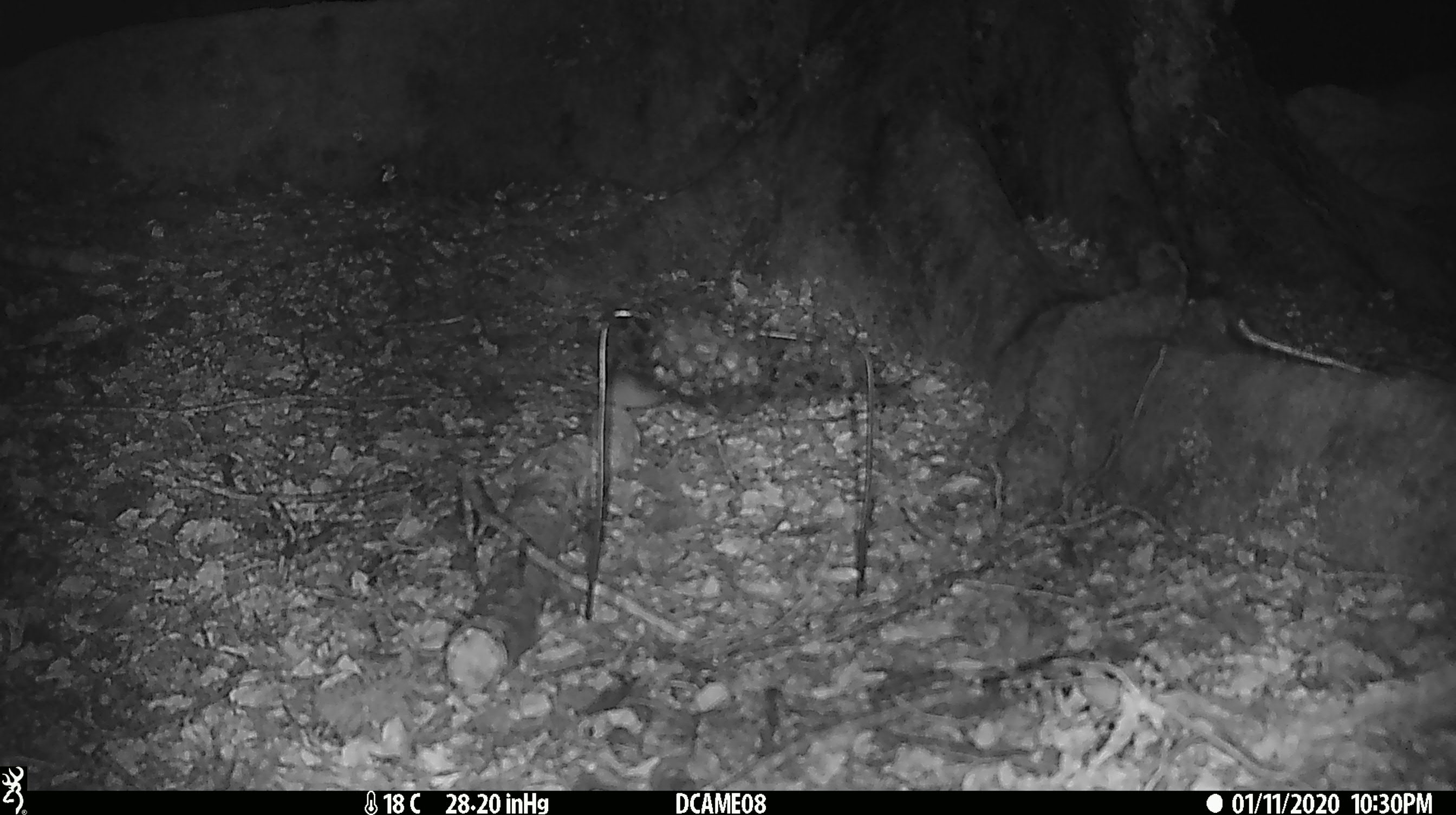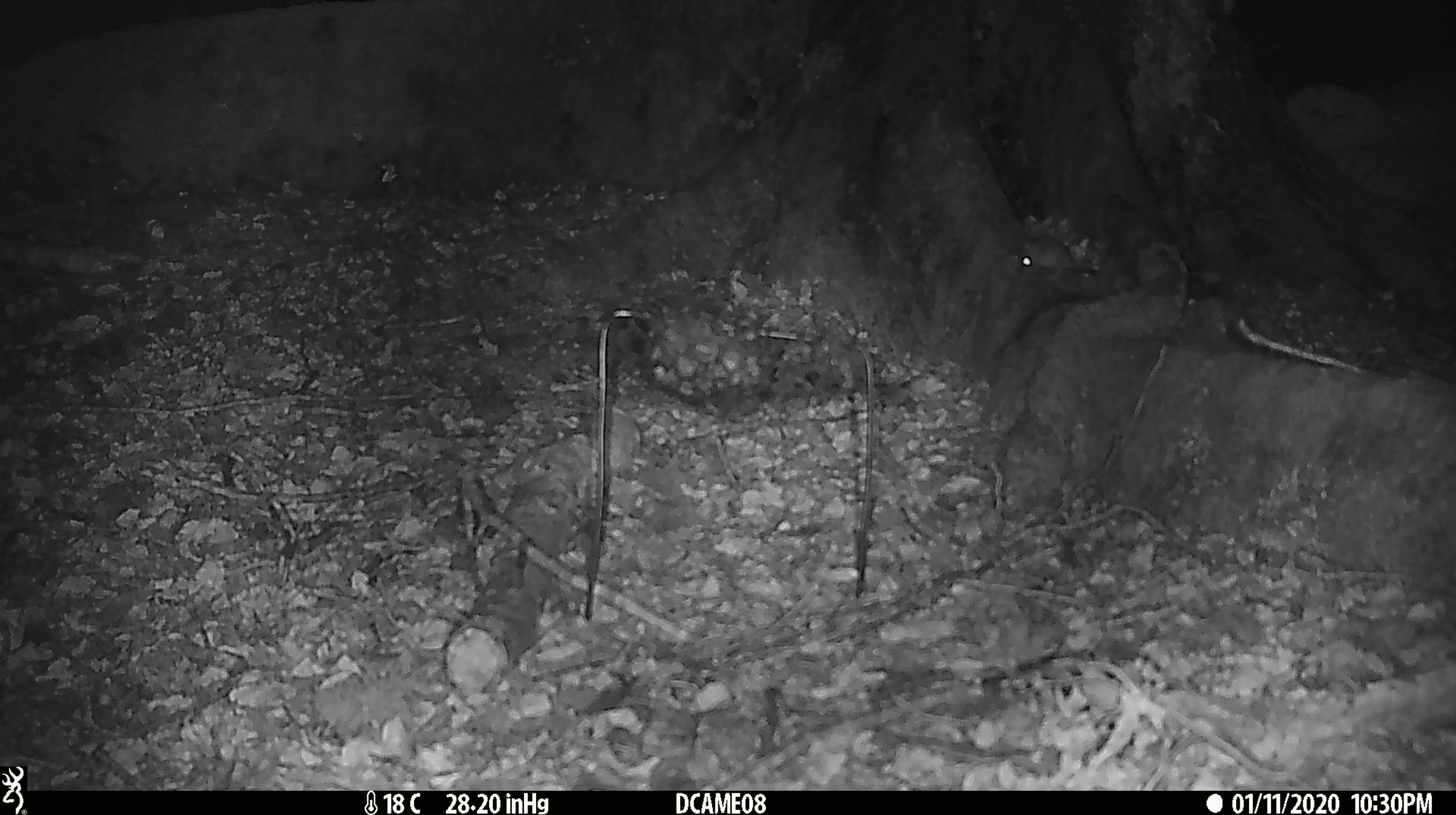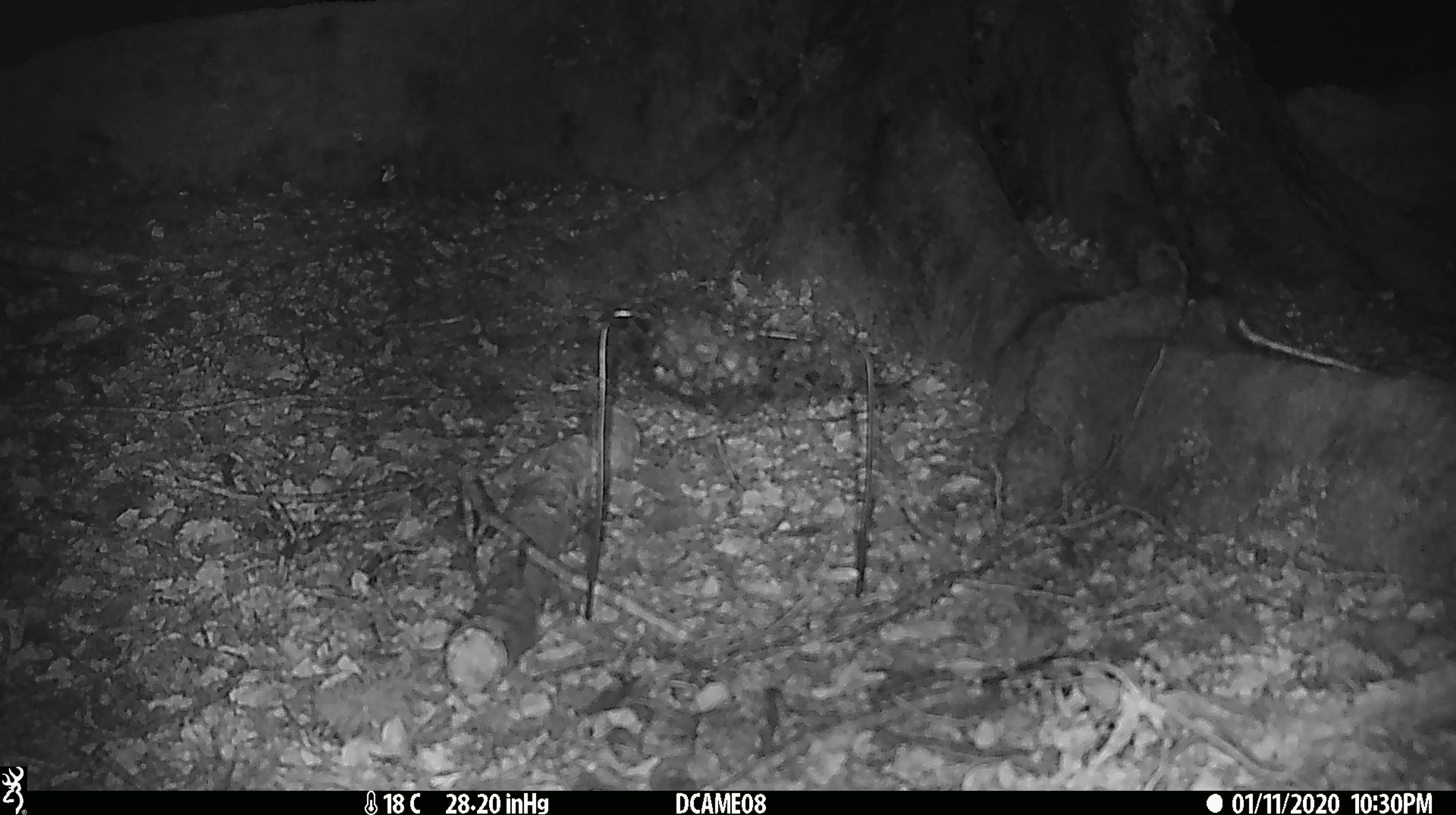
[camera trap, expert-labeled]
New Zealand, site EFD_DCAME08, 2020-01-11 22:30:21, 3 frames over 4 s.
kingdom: Animalia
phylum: Chordata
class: Mammalia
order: Rodentia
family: Muridae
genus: Mus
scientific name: Mus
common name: mouse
Mouse (Mus).